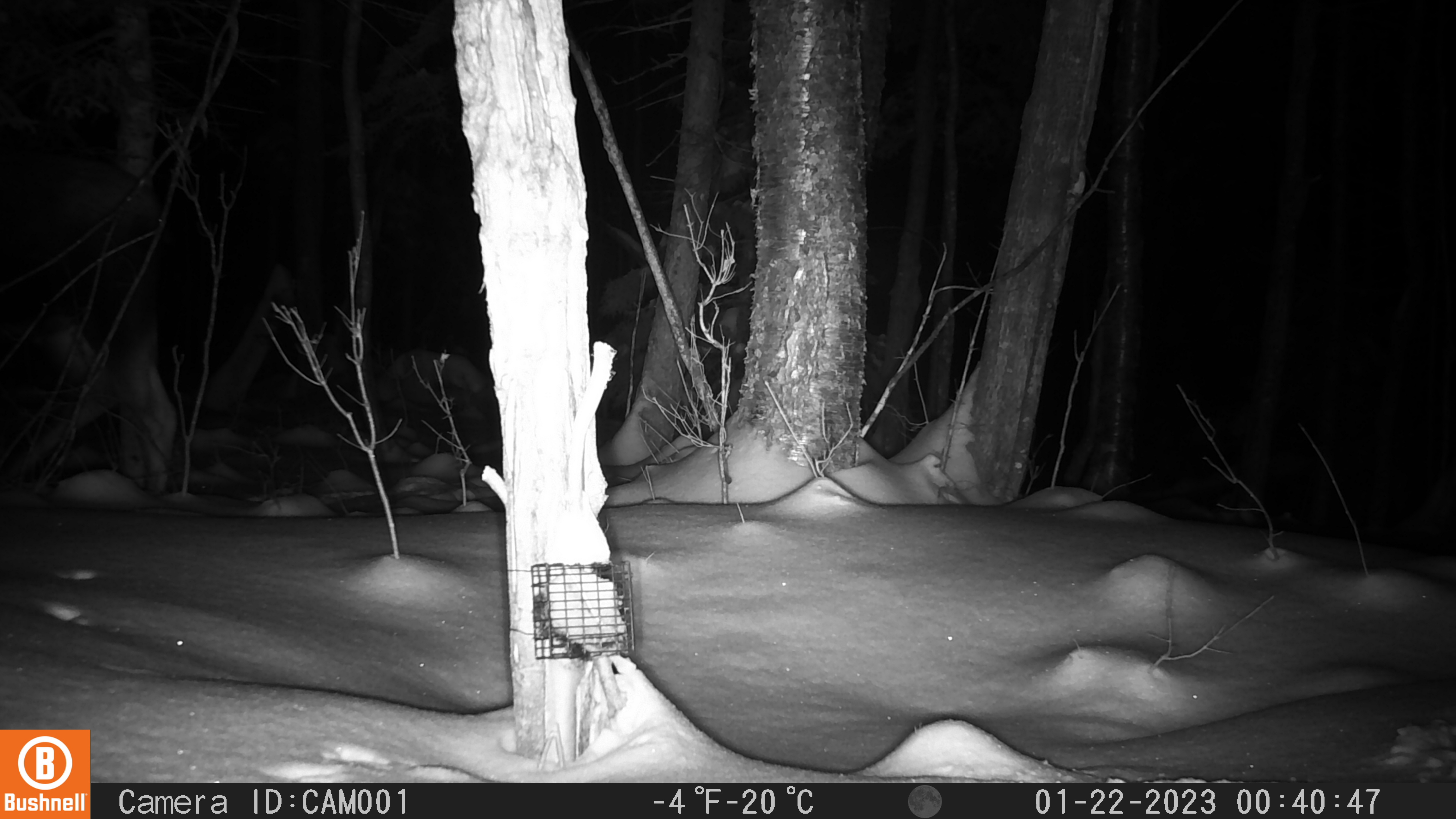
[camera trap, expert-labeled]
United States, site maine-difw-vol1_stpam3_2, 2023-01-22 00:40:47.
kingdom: Animalia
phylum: Chordata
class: Mammalia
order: Artiodactyla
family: Cervidae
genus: Alces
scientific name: Alces alces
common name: moose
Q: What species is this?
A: Moose (Alces alces).